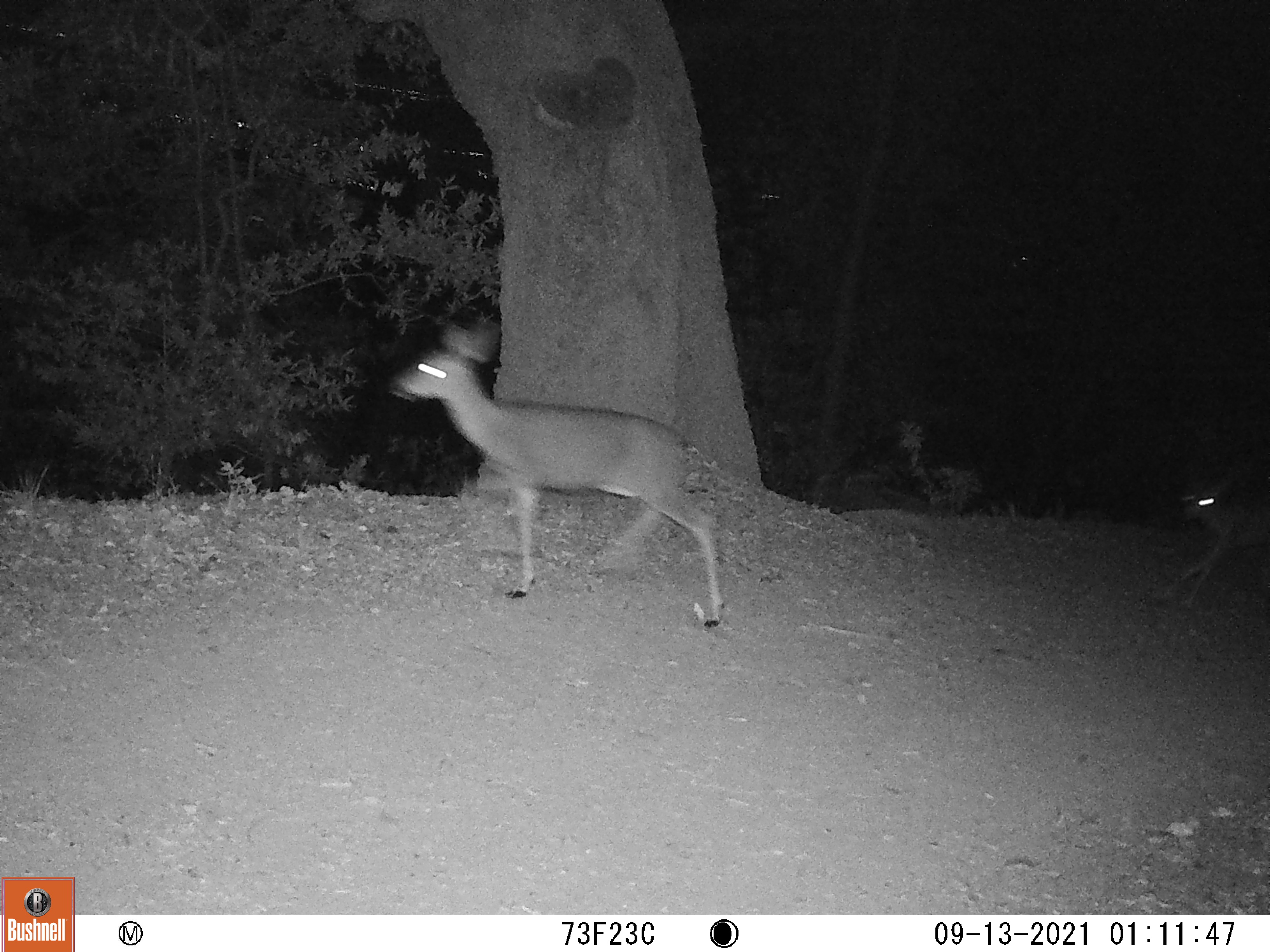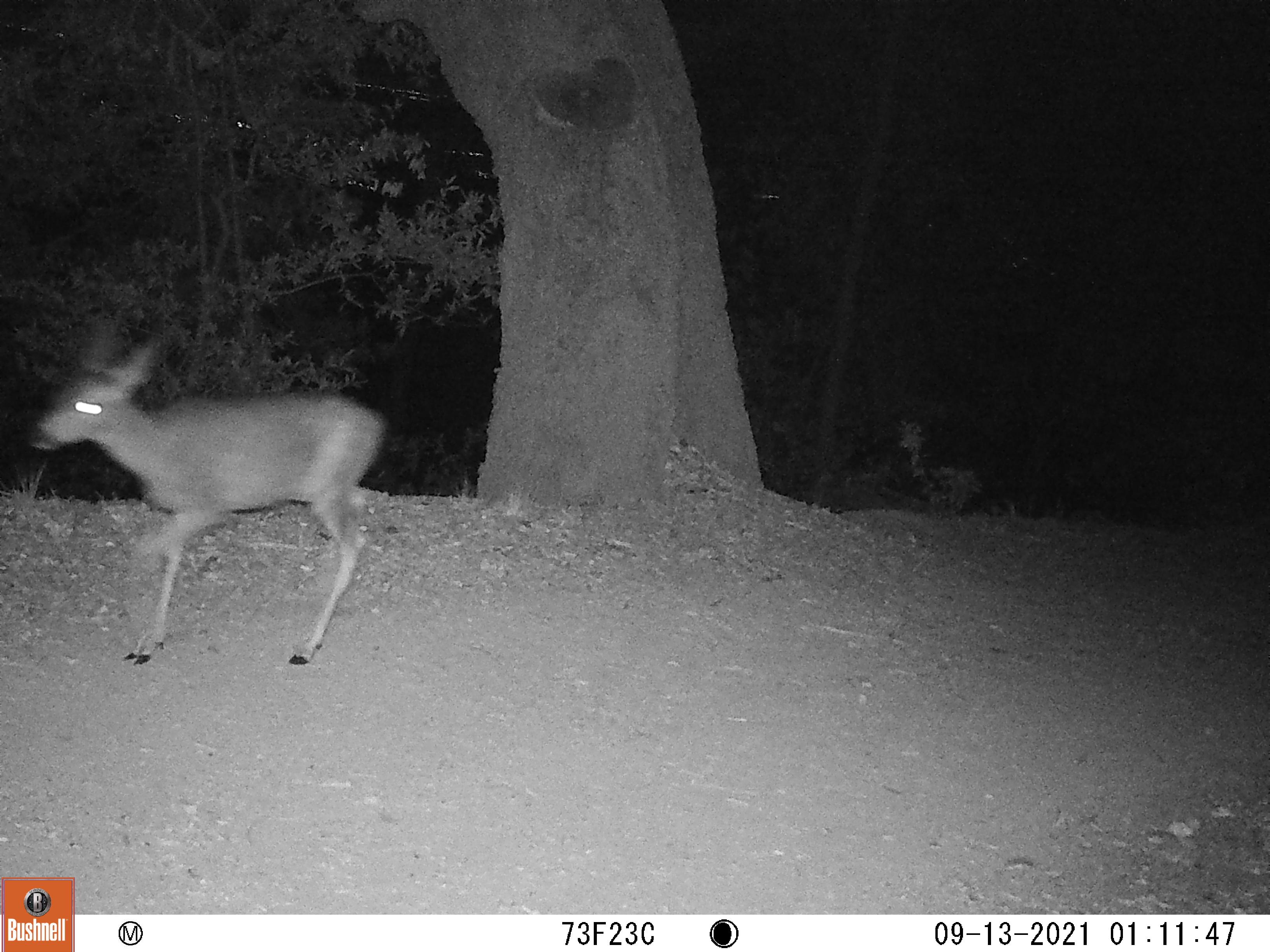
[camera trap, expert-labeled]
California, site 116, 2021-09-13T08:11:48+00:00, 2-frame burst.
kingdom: Animalia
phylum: Chordata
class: Mammalia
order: Artiodactyla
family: Cervidae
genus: Odocoileus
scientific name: Odocoileus hemionus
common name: mule deer